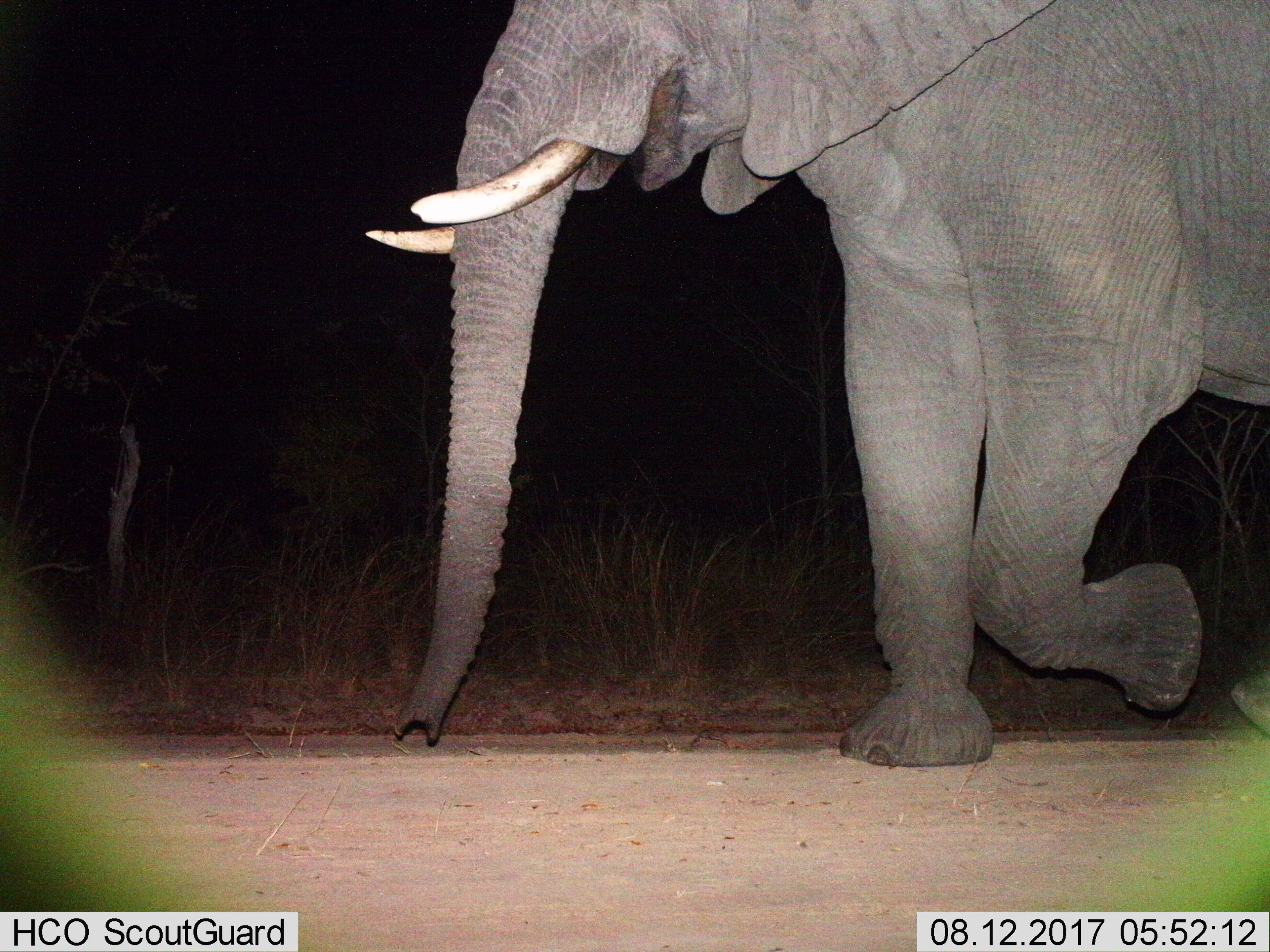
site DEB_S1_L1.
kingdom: Animalia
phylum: Chordata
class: Mammalia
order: Proboscidea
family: Elephantidae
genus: Loxodonta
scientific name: Loxodonta africana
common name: african bush elephant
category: elephant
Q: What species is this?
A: Elephant (african bush elephant) (Loxodonta africana).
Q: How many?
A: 1.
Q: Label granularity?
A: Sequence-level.